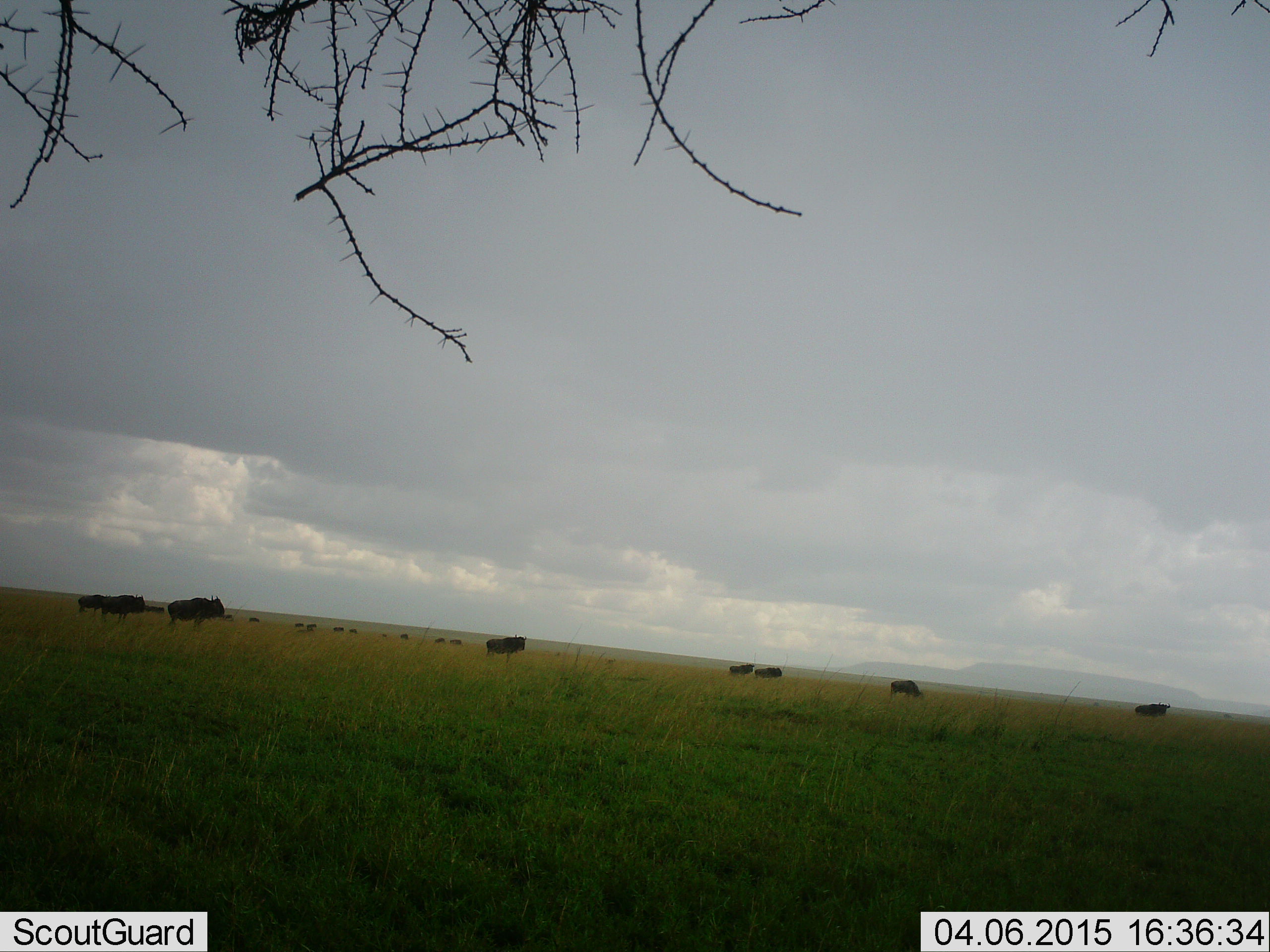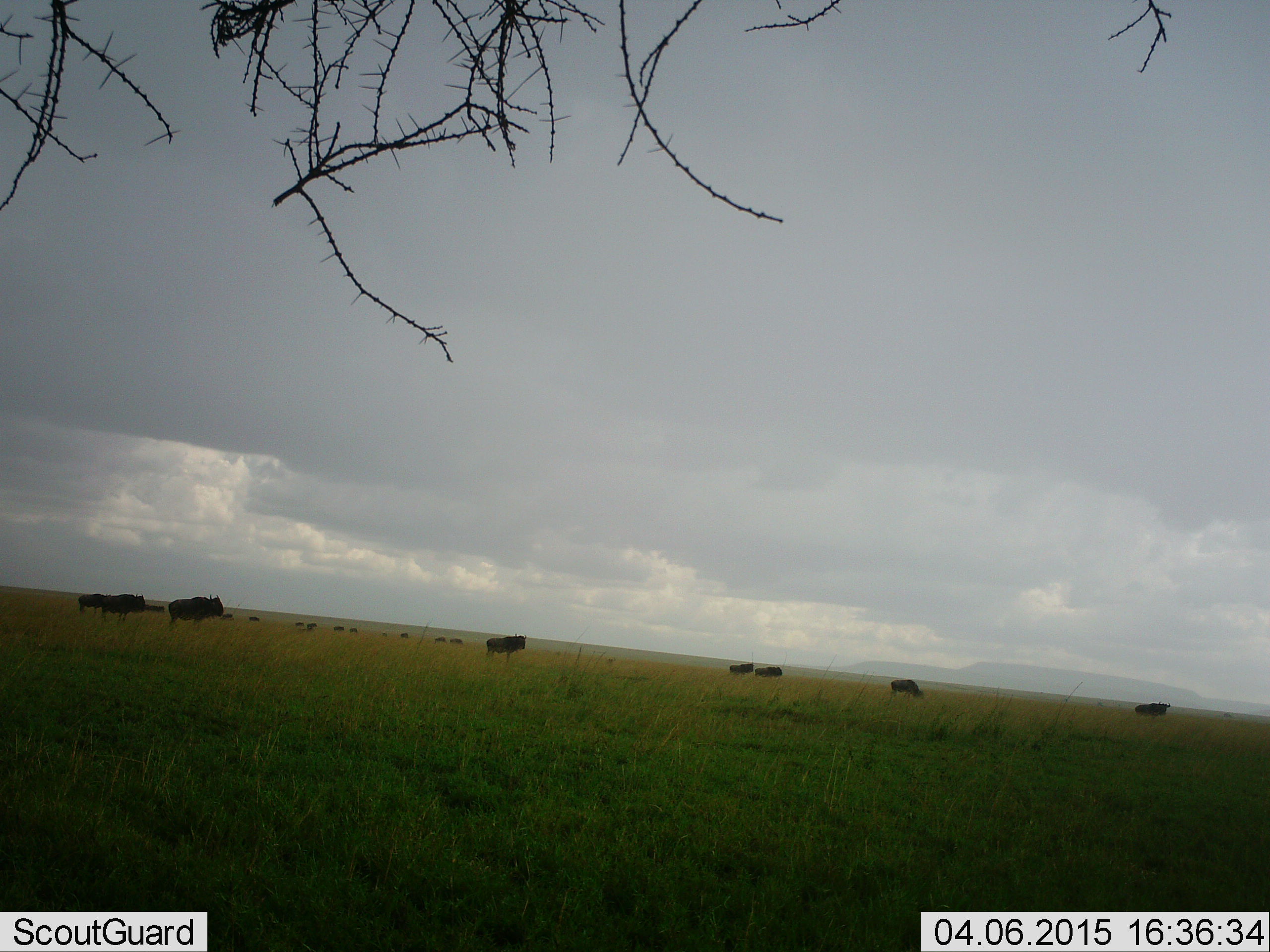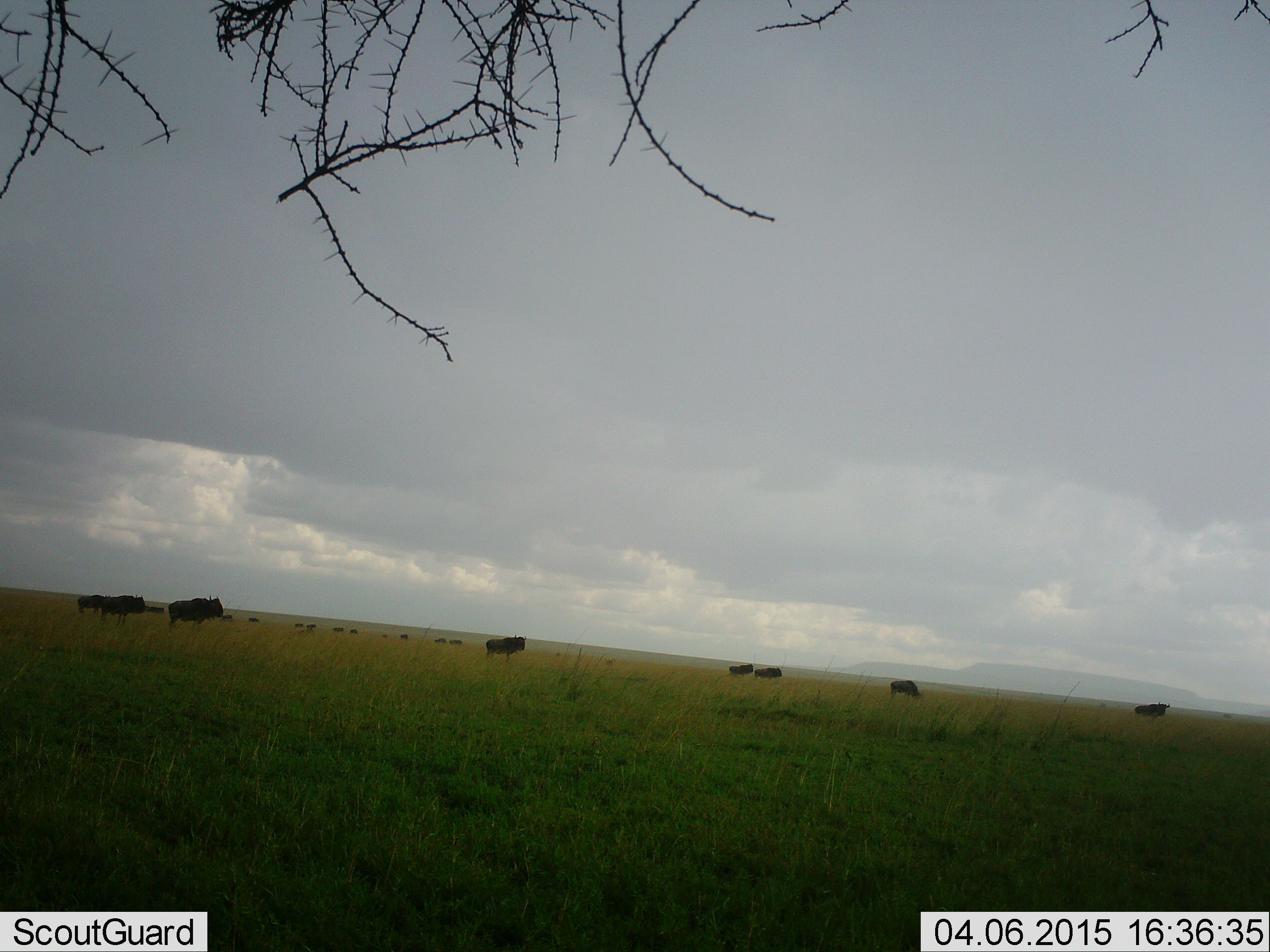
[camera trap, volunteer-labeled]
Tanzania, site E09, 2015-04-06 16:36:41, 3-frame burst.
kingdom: Animalia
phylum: Chordata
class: Mammalia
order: Artiodactyla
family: Bovidae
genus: Connochaetes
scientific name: Connochaetes taurinus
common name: blue wildebeest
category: wildebeest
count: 10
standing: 80%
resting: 0%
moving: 20%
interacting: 0%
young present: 0%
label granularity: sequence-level